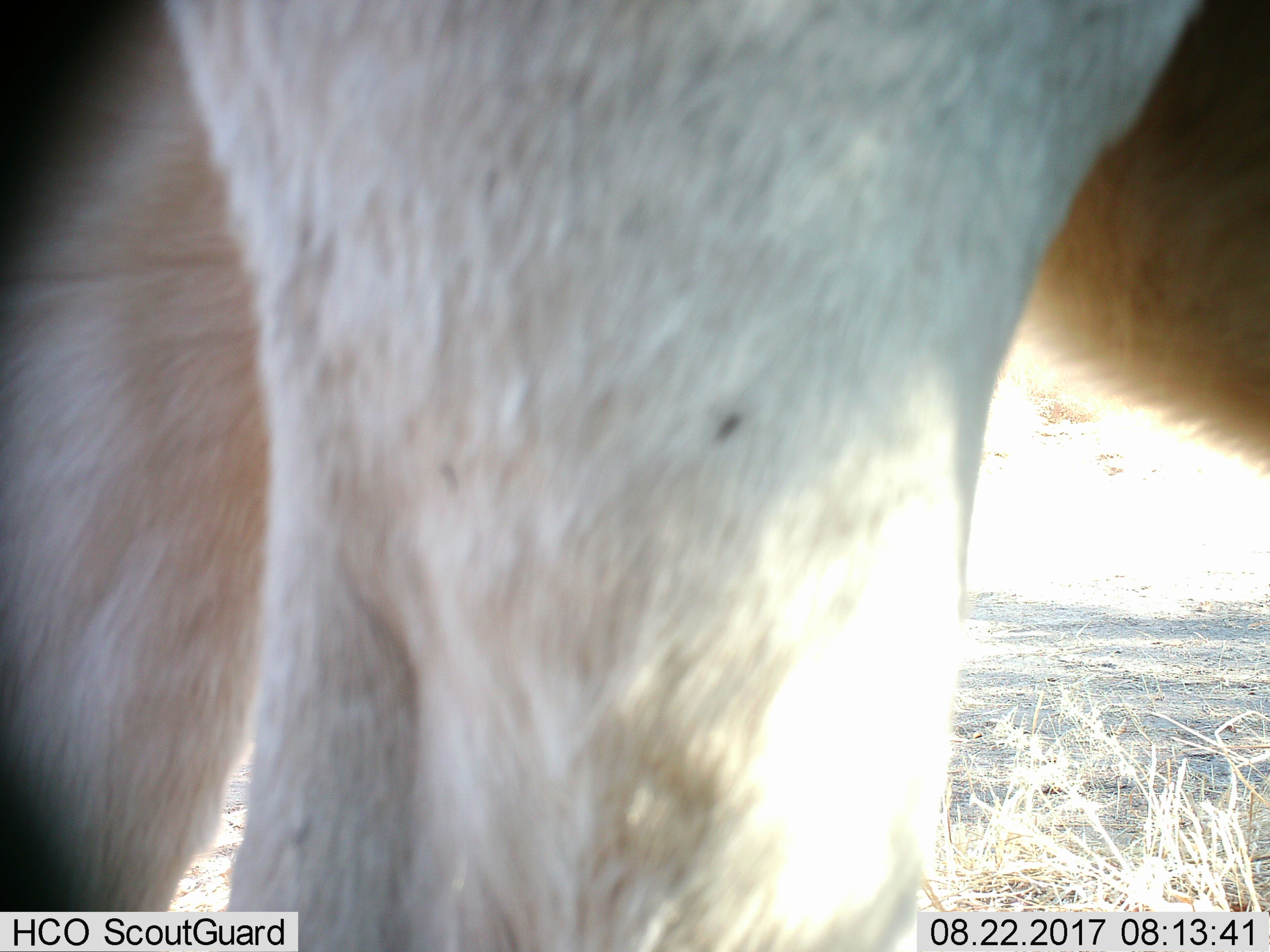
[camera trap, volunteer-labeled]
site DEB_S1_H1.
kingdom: Animalia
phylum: Chordata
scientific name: Vertebrata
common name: domestic animal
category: domesticanimal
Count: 1.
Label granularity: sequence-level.